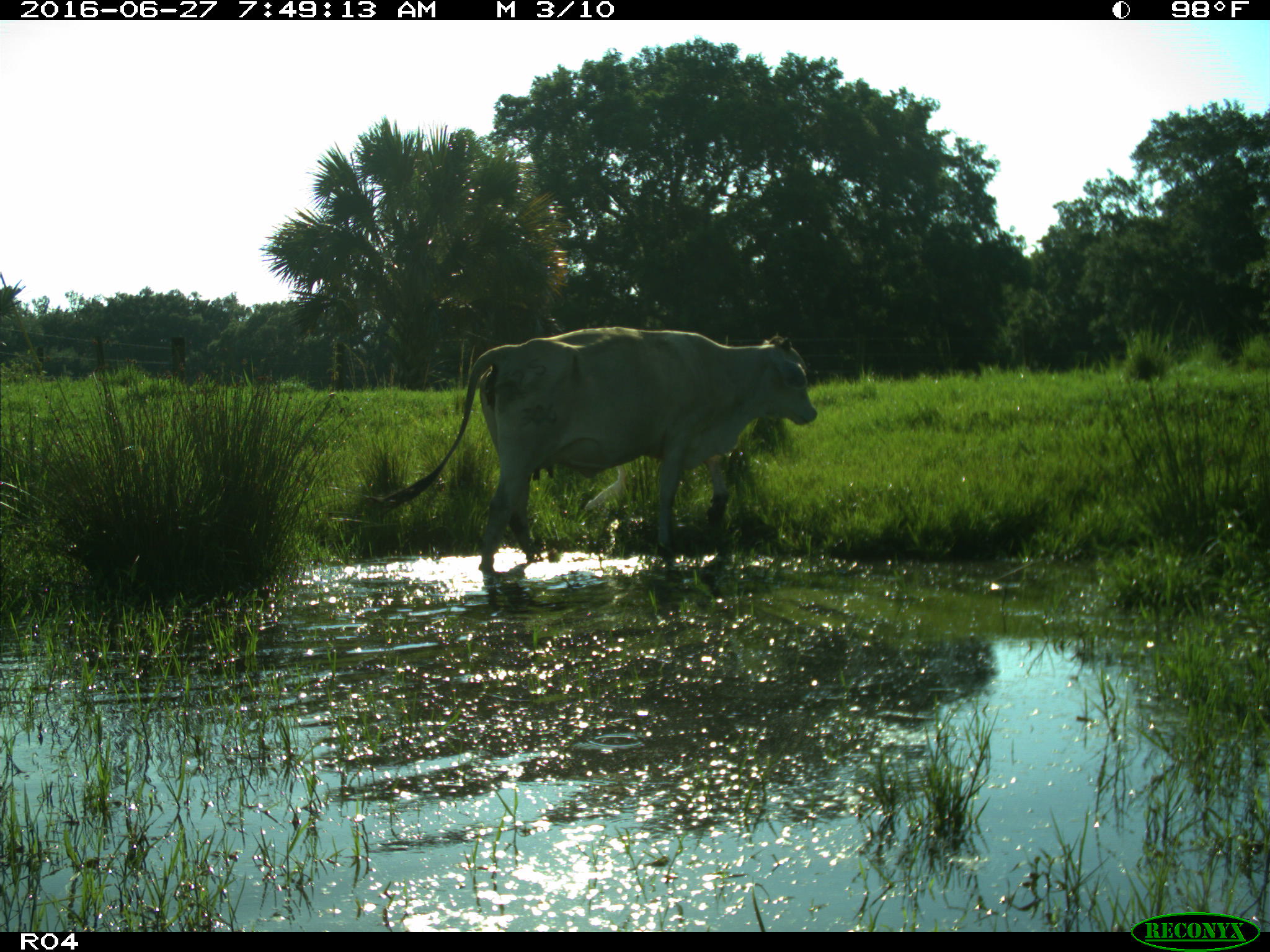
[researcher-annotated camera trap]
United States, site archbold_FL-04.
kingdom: Animalia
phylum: Chordata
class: Mammalia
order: Artiodactyla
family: Bovidae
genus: Bos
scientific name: Bos taurus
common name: domestic cow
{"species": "Bos taurus (domestic cow)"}